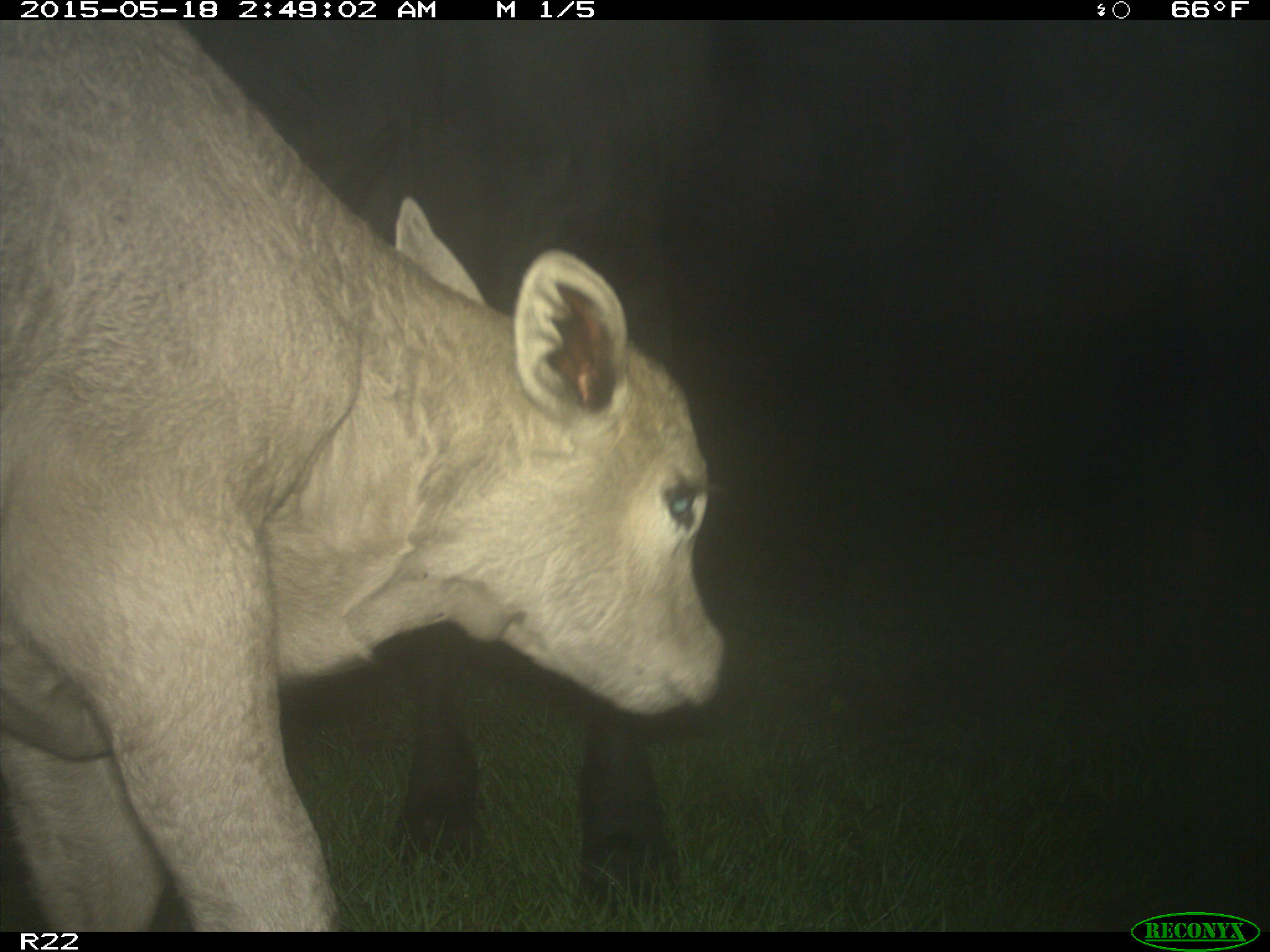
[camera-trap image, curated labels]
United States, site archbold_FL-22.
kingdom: Animalia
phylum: Chordata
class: Mammalia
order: Artiodactyla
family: Bovidae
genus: Bos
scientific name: Bos taurus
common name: domestic cow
Bos taurus (domestic cow).